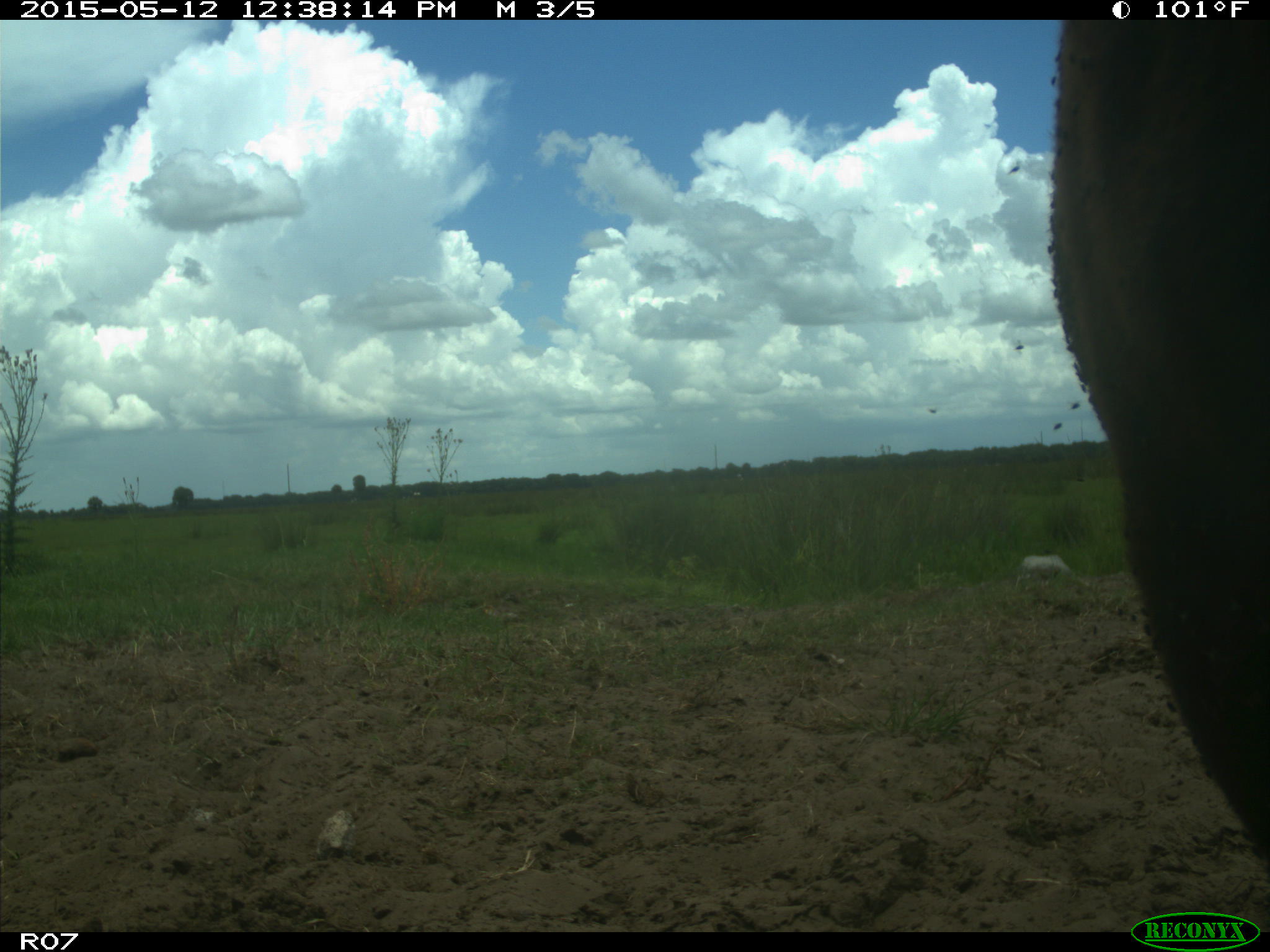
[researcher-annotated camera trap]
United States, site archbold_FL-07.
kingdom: Animalia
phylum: Chordata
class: Mammalia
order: Artiodactyla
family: Bovidae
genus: Bos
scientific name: Bos taurus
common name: domestic cow